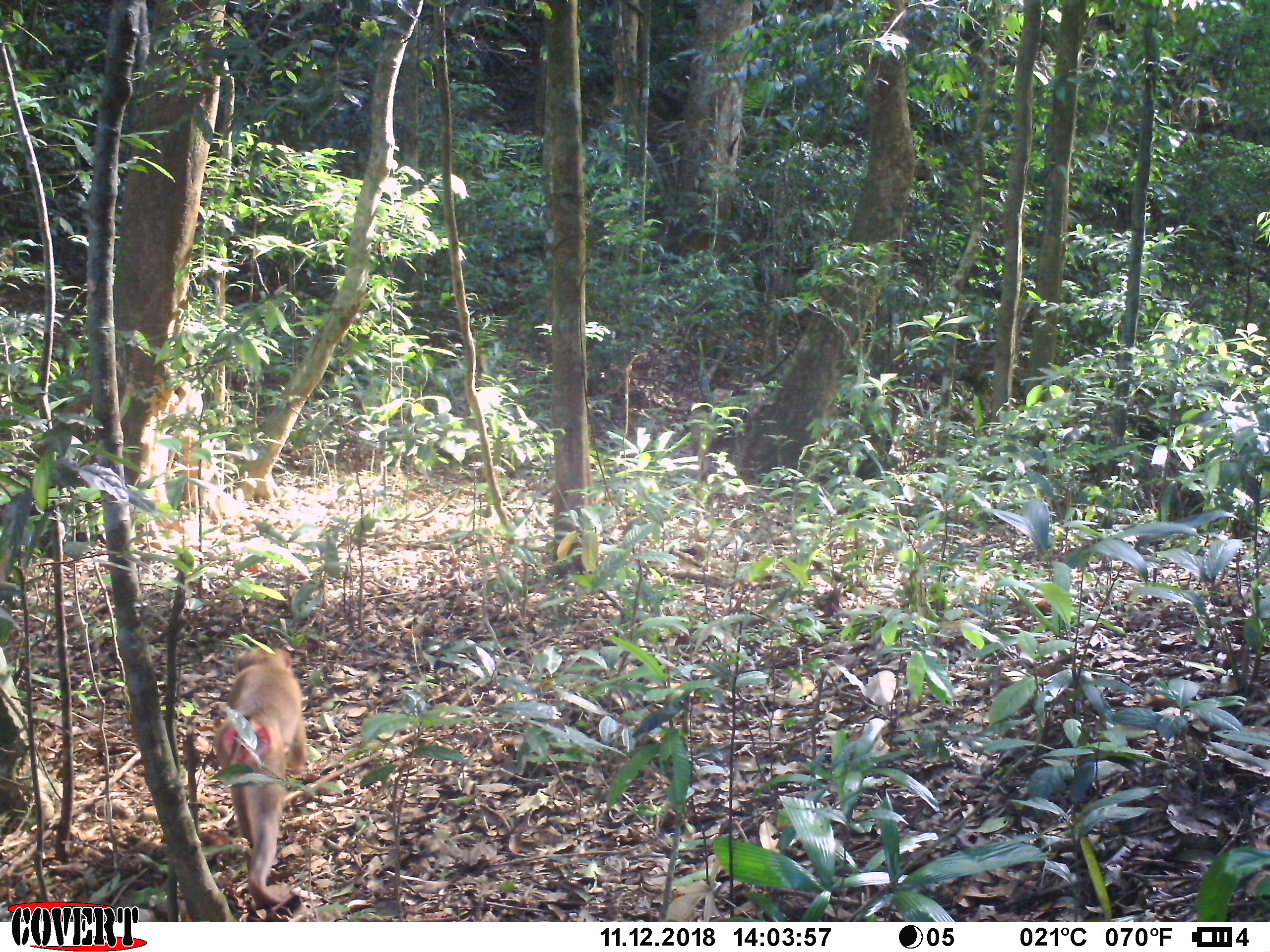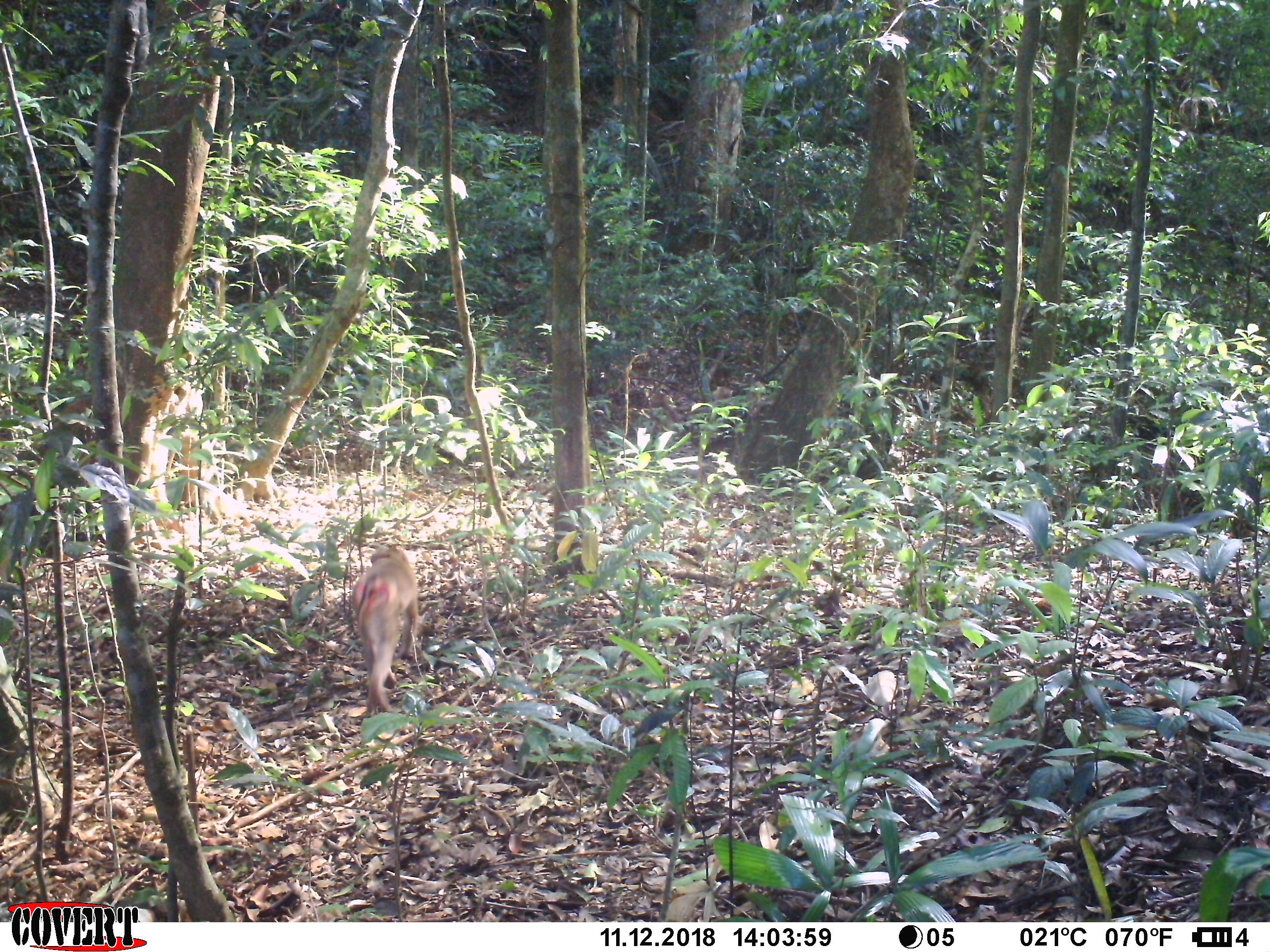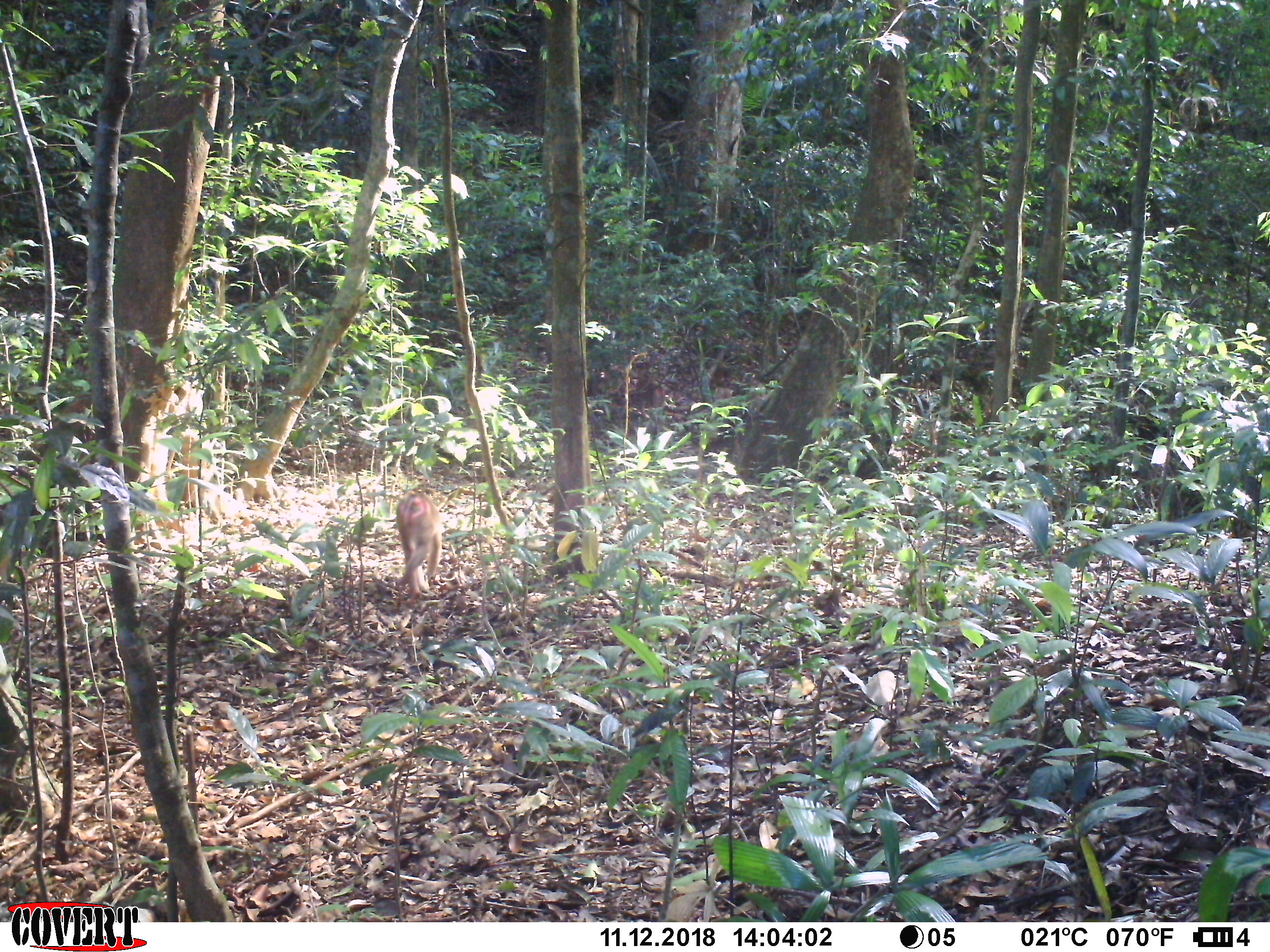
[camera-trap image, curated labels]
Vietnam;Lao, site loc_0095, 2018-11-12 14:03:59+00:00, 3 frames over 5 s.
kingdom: Animalia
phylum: Chordata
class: Mammalia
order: Primates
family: Cercopithecidae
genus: Macaca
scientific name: Macaca nemestrina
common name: pig-tailed macaque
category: pig tailed macaque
Pig tailed macaque (pig-tailed macaque) (Macaca nemestrina). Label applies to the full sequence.